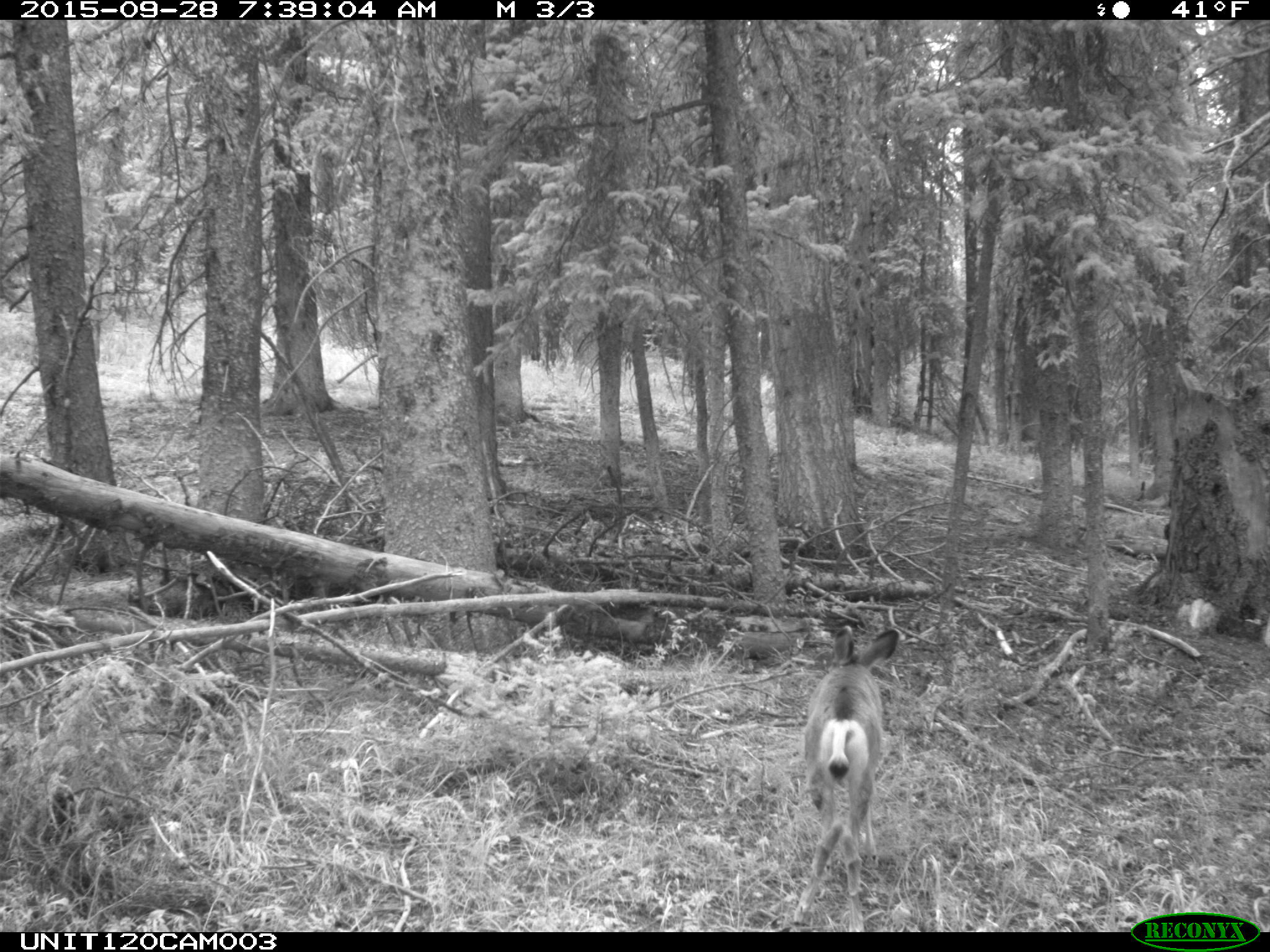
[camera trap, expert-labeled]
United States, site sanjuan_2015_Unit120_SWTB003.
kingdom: Animalia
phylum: Chordata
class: Mammalia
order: Artiodactyla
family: Cervidae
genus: Odocoileus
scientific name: Odocoileus hemionus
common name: mule deer